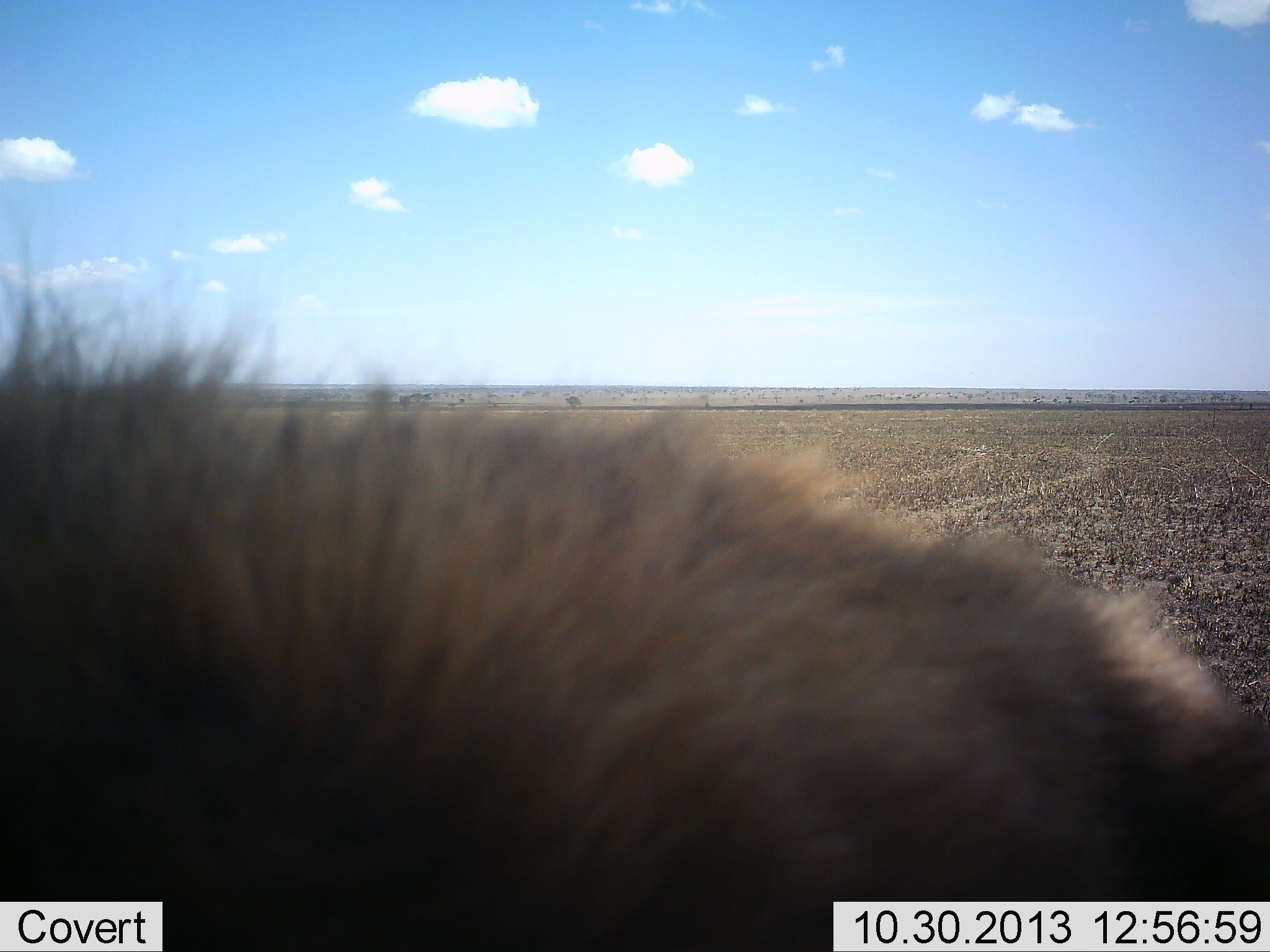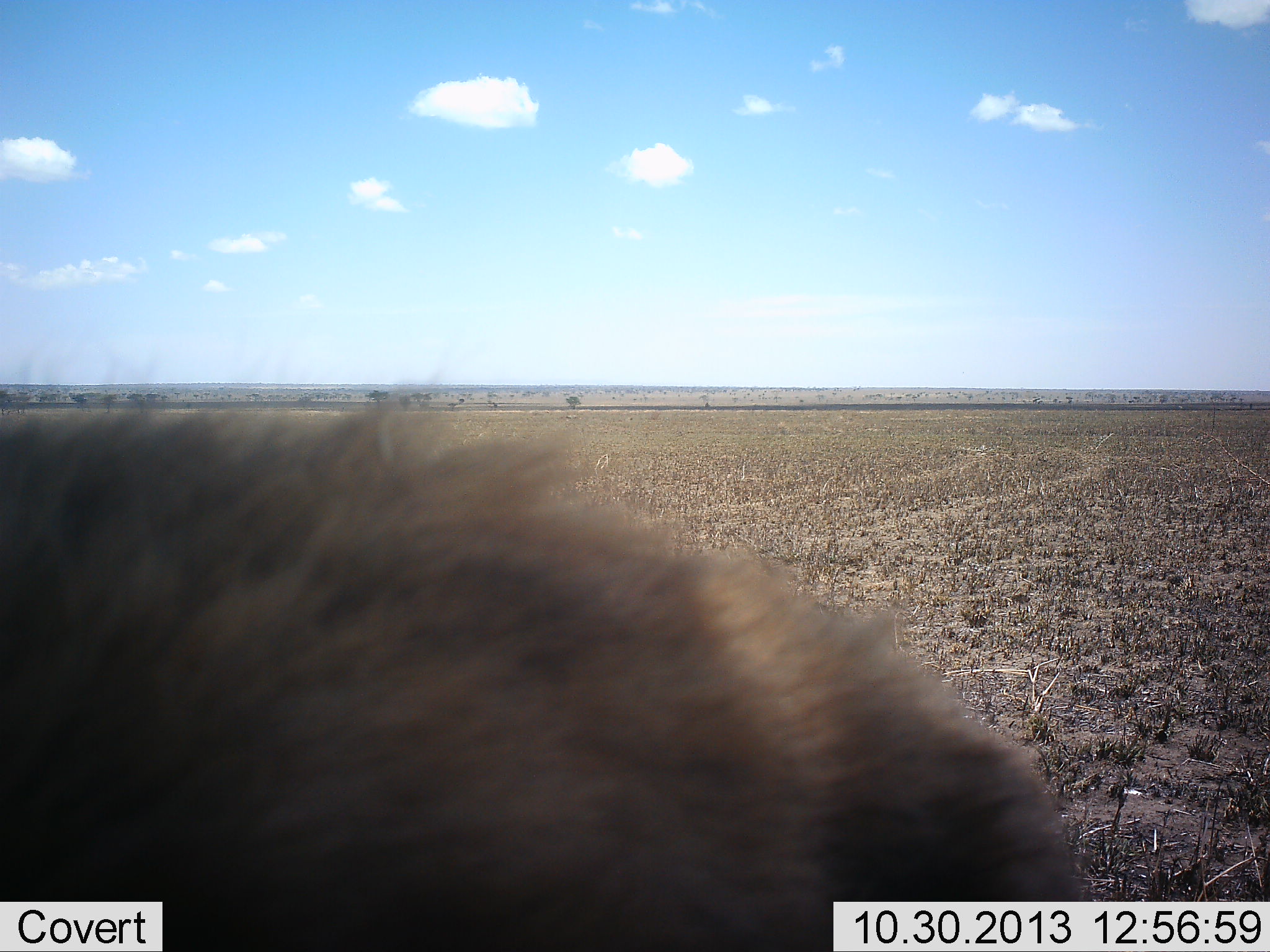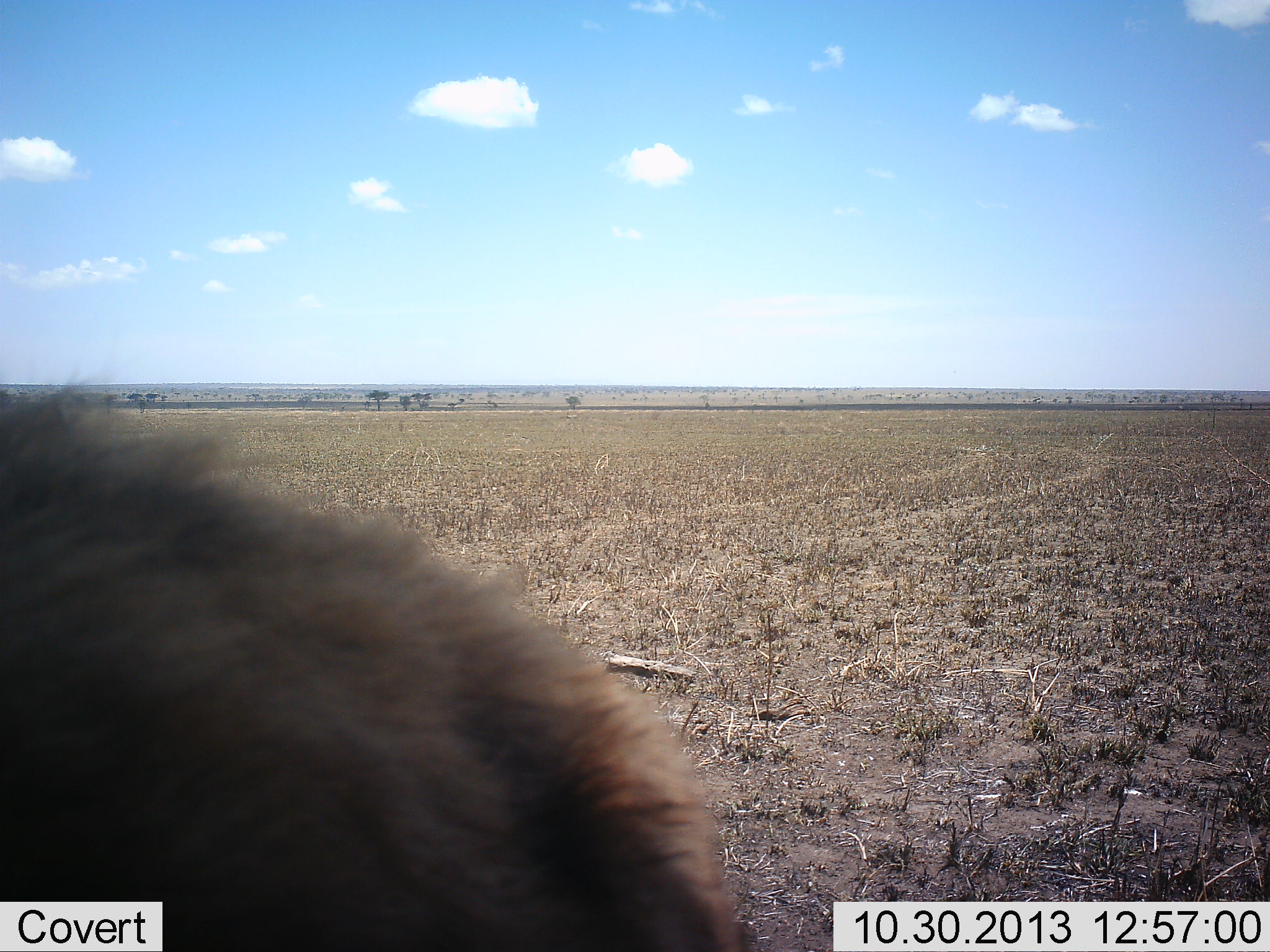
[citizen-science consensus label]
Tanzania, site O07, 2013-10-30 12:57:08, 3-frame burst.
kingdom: Animalia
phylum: Chordata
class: Mammalia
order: Carnivora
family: Hyaenidae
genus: Crocuta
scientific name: Crocuta crocuta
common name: spotted hyena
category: hyenaspotted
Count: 1.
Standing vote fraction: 67%.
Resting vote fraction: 0%.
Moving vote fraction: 33%.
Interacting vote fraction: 0%.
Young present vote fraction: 0%.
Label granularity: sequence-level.